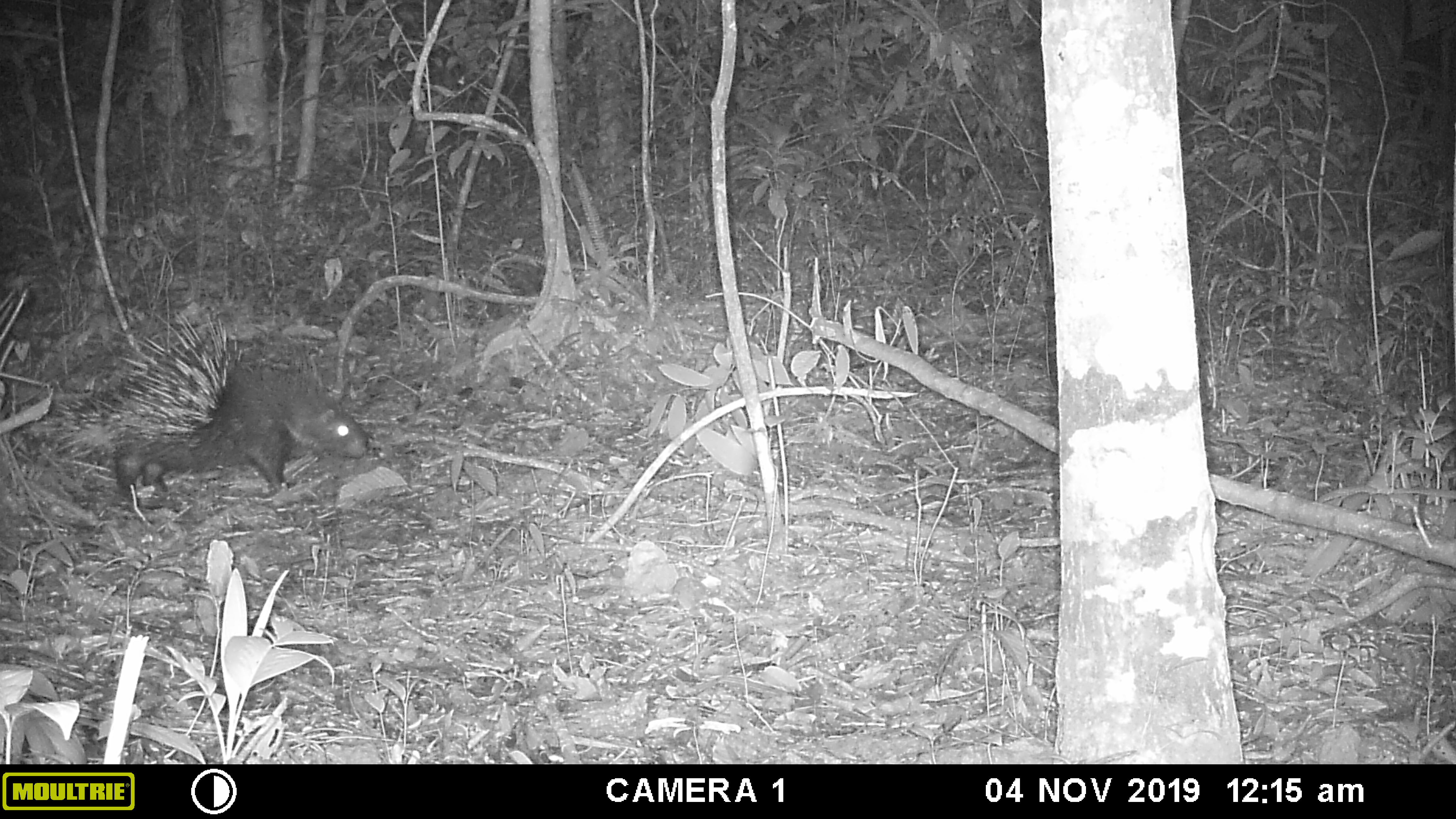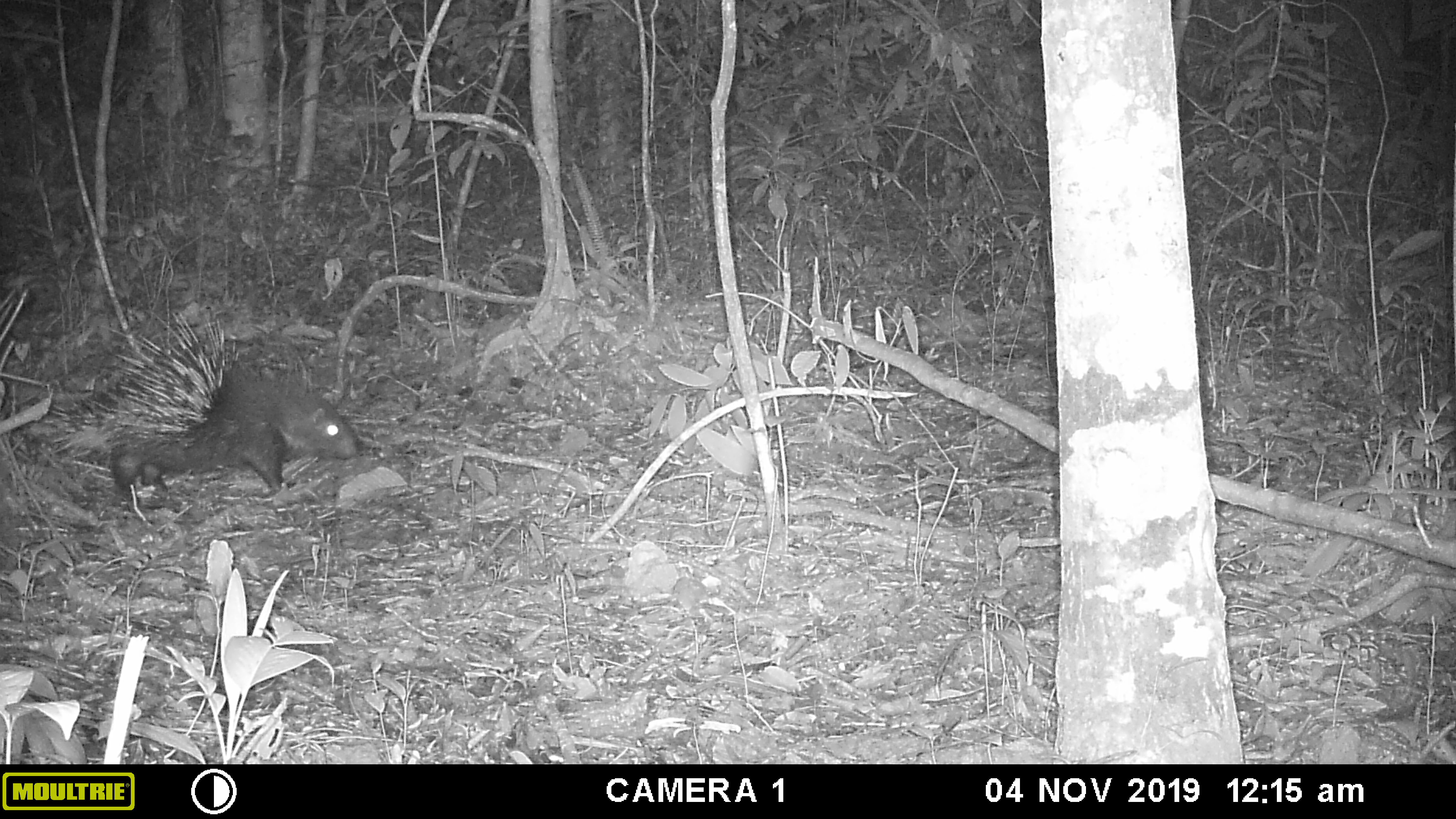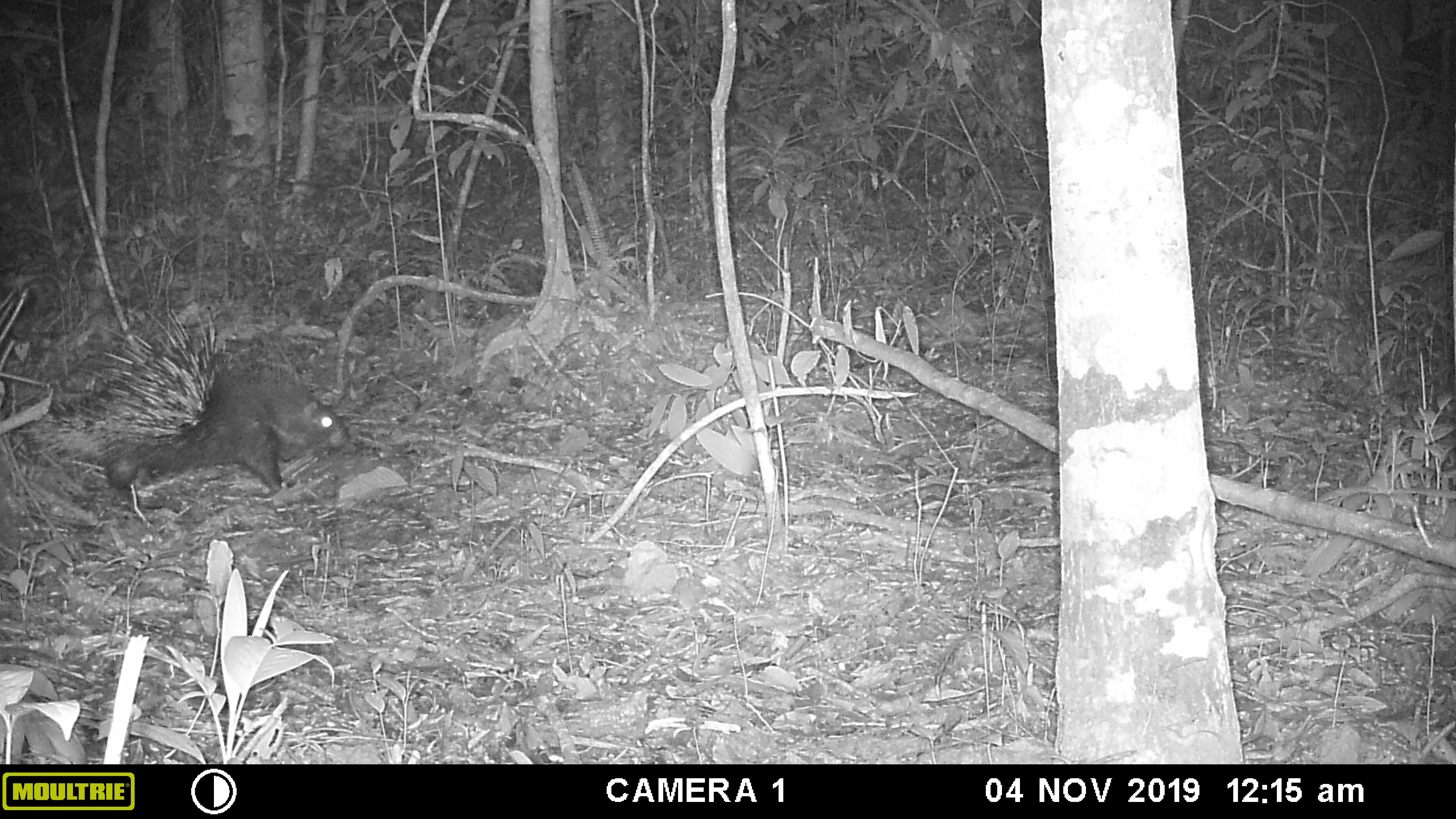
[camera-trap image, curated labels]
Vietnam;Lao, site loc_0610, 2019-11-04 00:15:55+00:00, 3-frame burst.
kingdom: Animalia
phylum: Chordata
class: Mammalia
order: Rodentia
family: Hystricidae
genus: Hystrix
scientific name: Hystrix brachyura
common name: malayan porcupine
Malayan porcupine (Hystrix brachyura). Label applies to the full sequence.